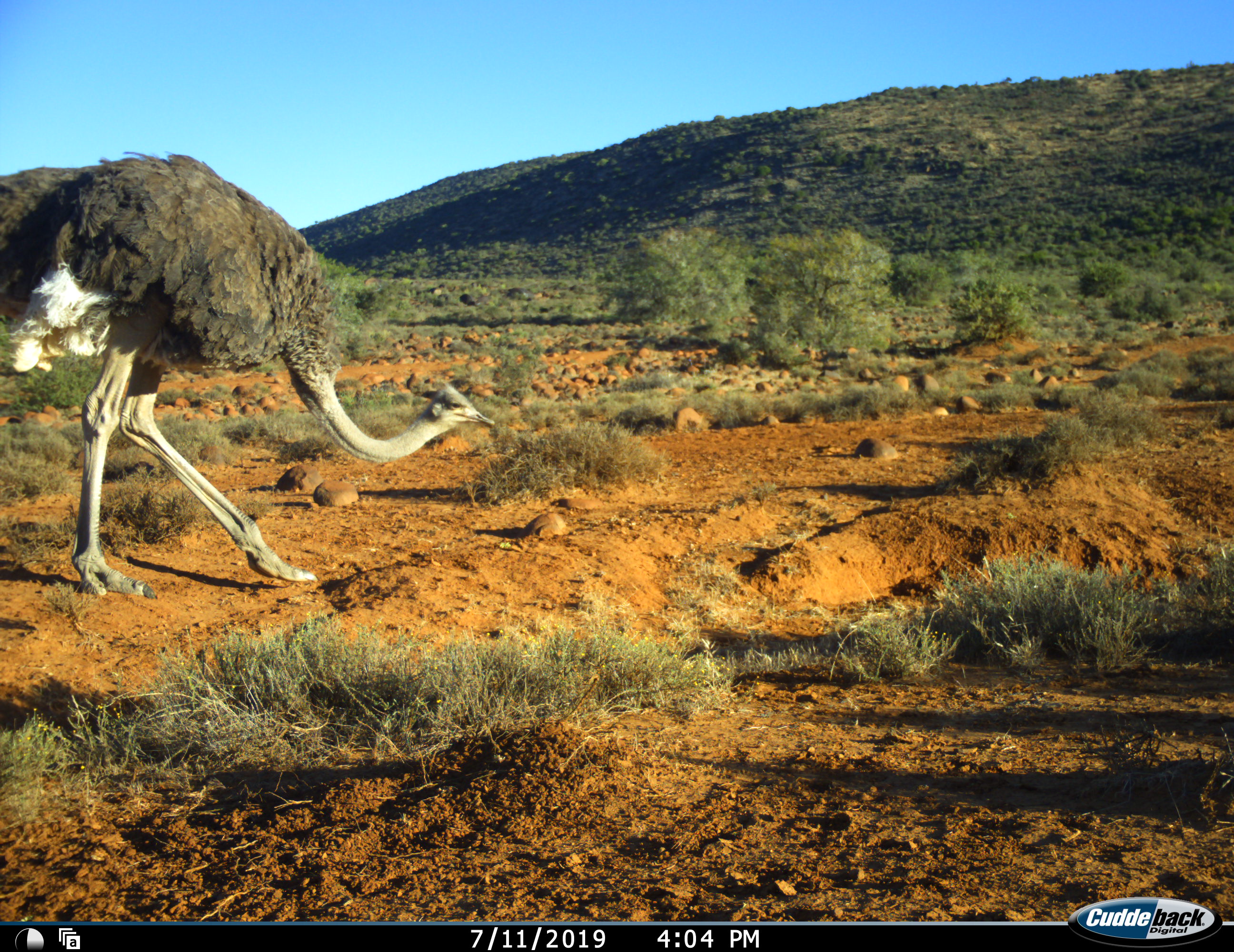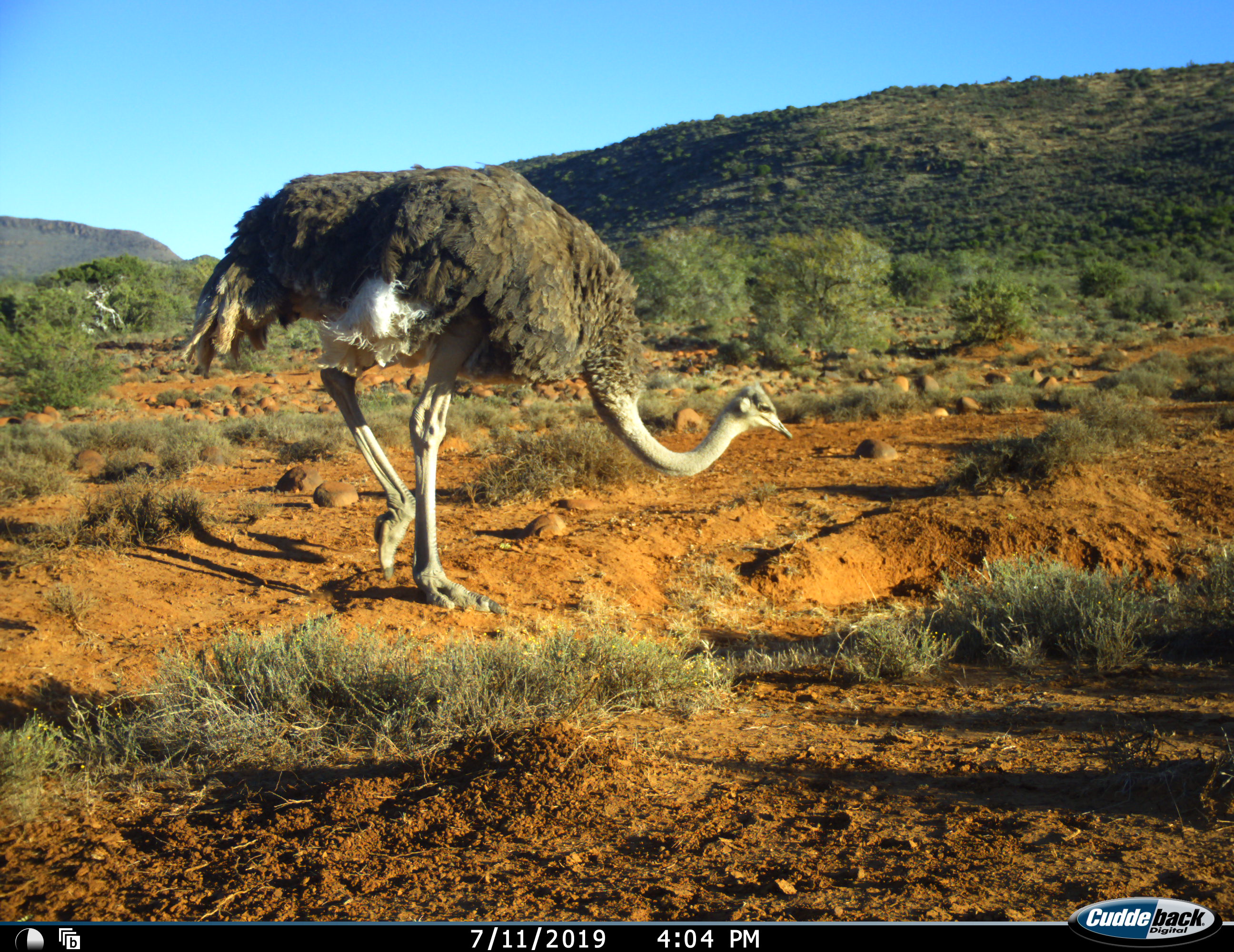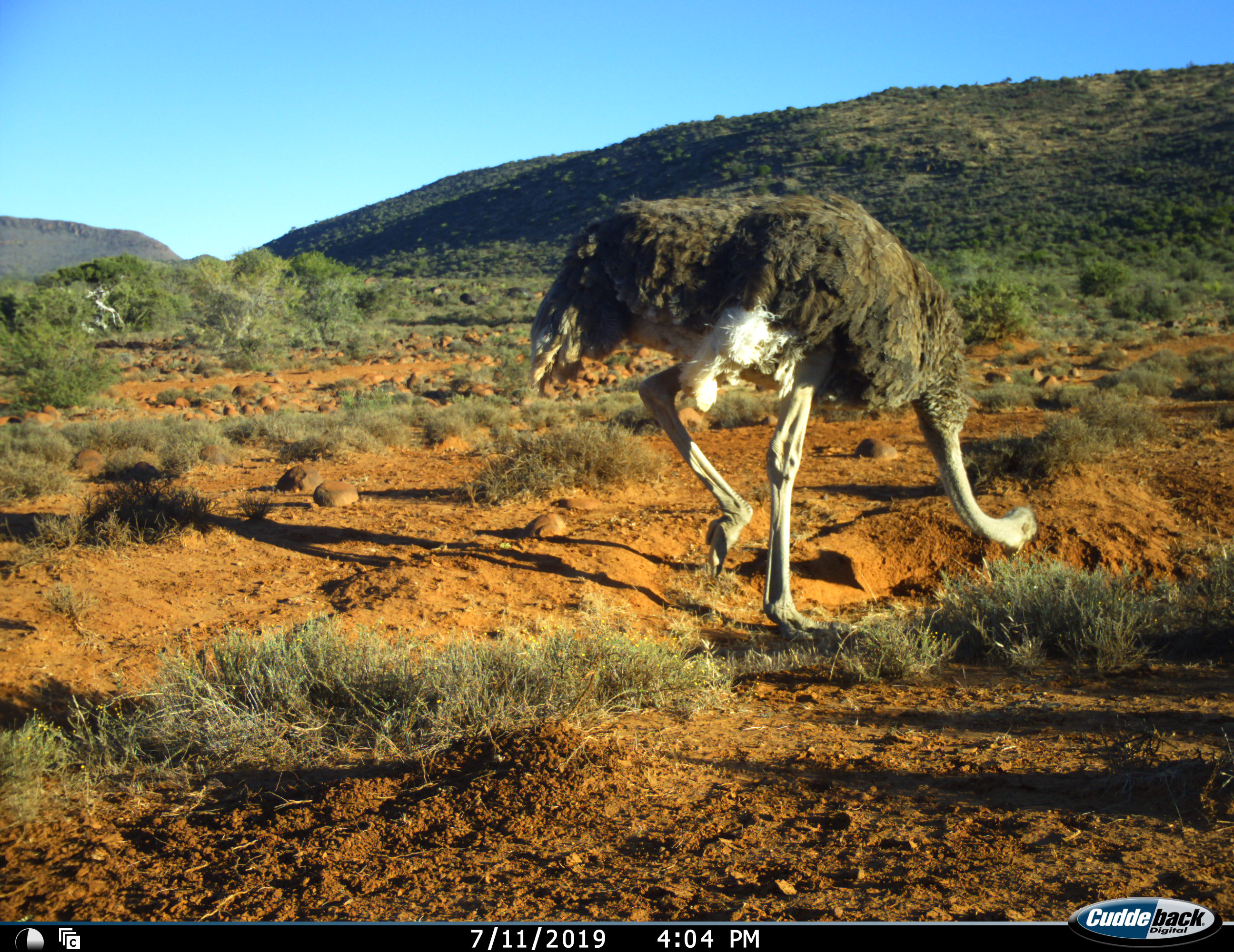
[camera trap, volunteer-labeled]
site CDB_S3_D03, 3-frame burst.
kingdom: Animalia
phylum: Chordata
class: Aves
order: Struthioniformes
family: Struthionidae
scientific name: Struthionidae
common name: ostrich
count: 1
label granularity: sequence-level